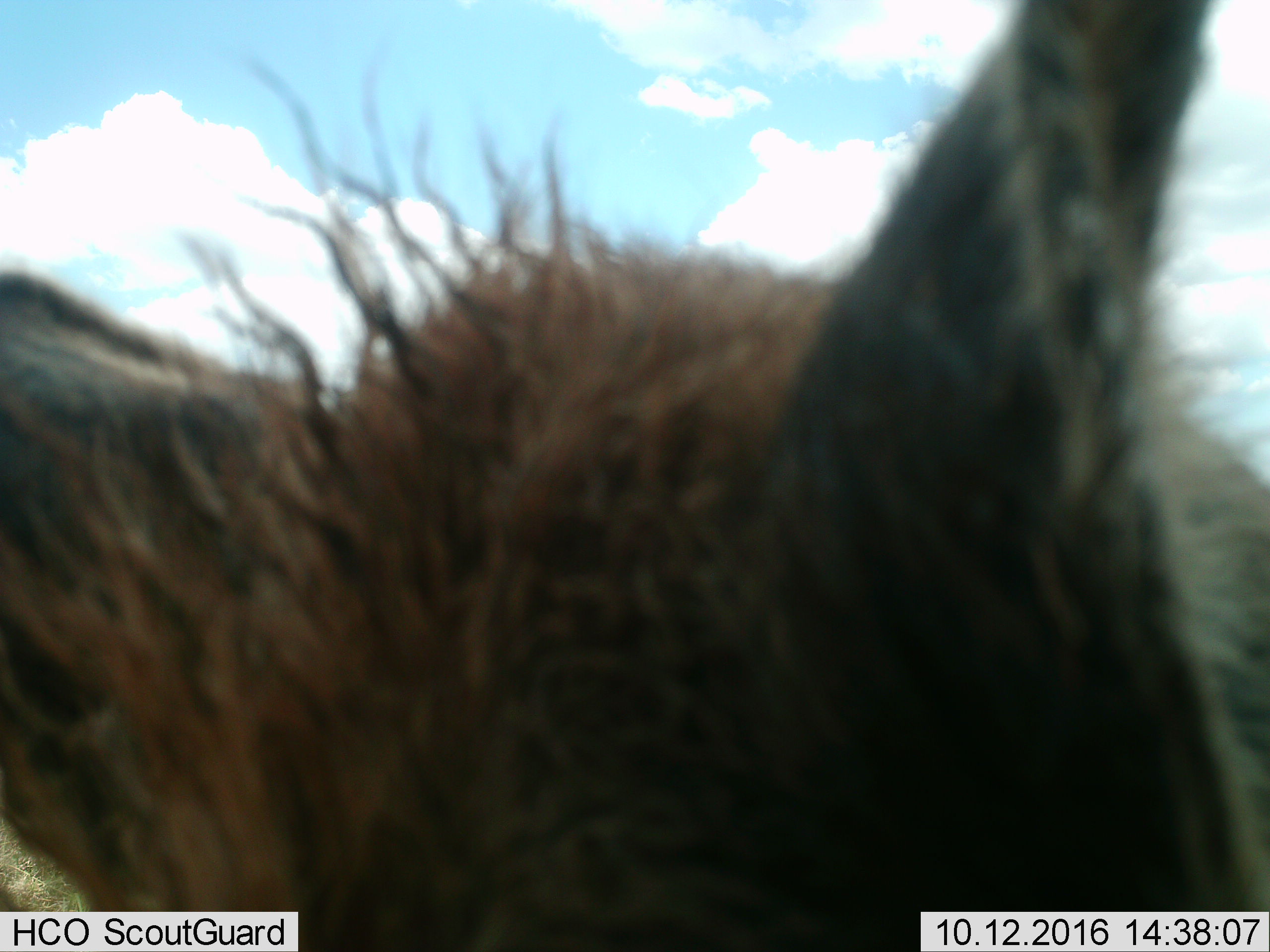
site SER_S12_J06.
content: unidentified animal